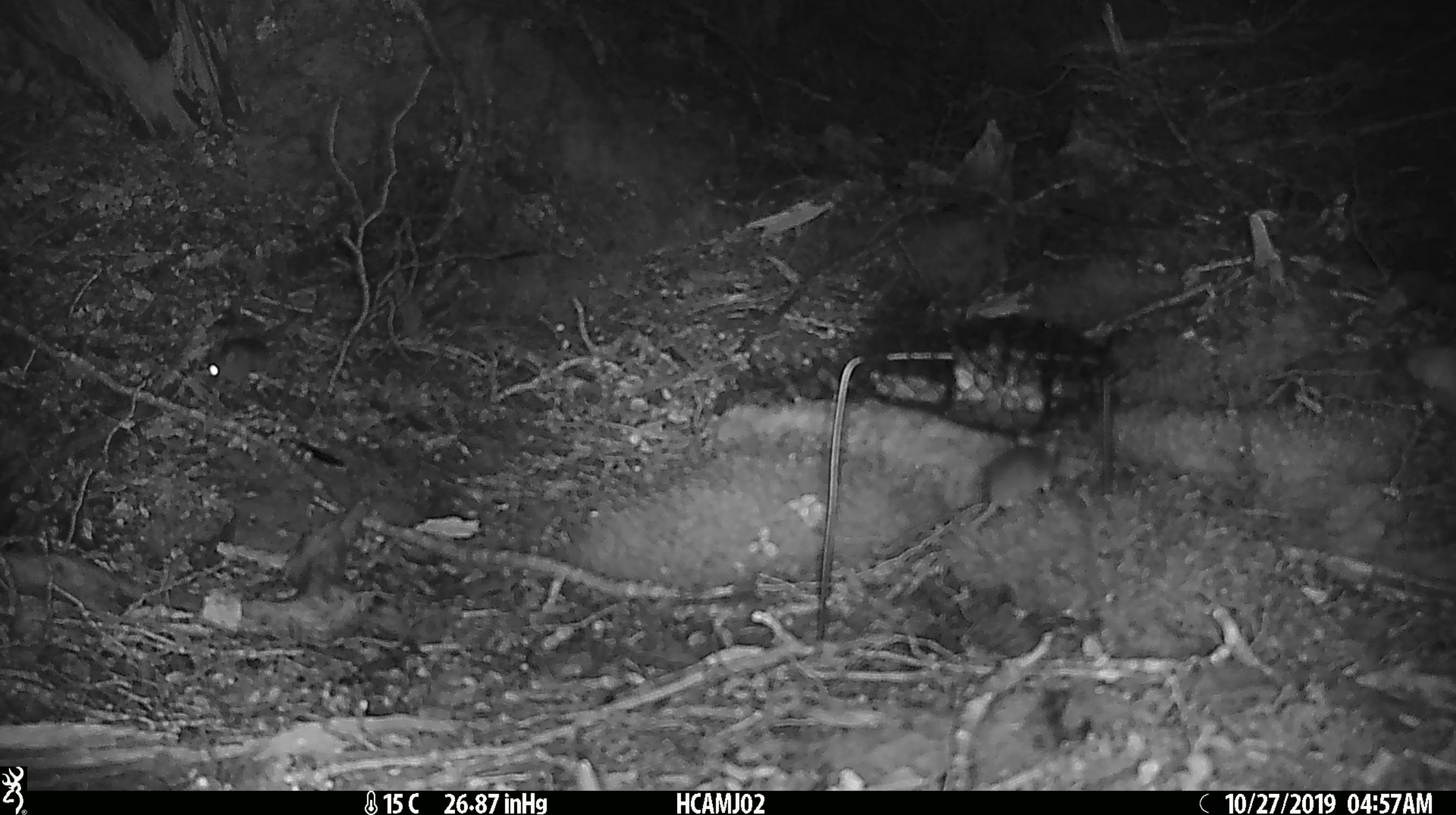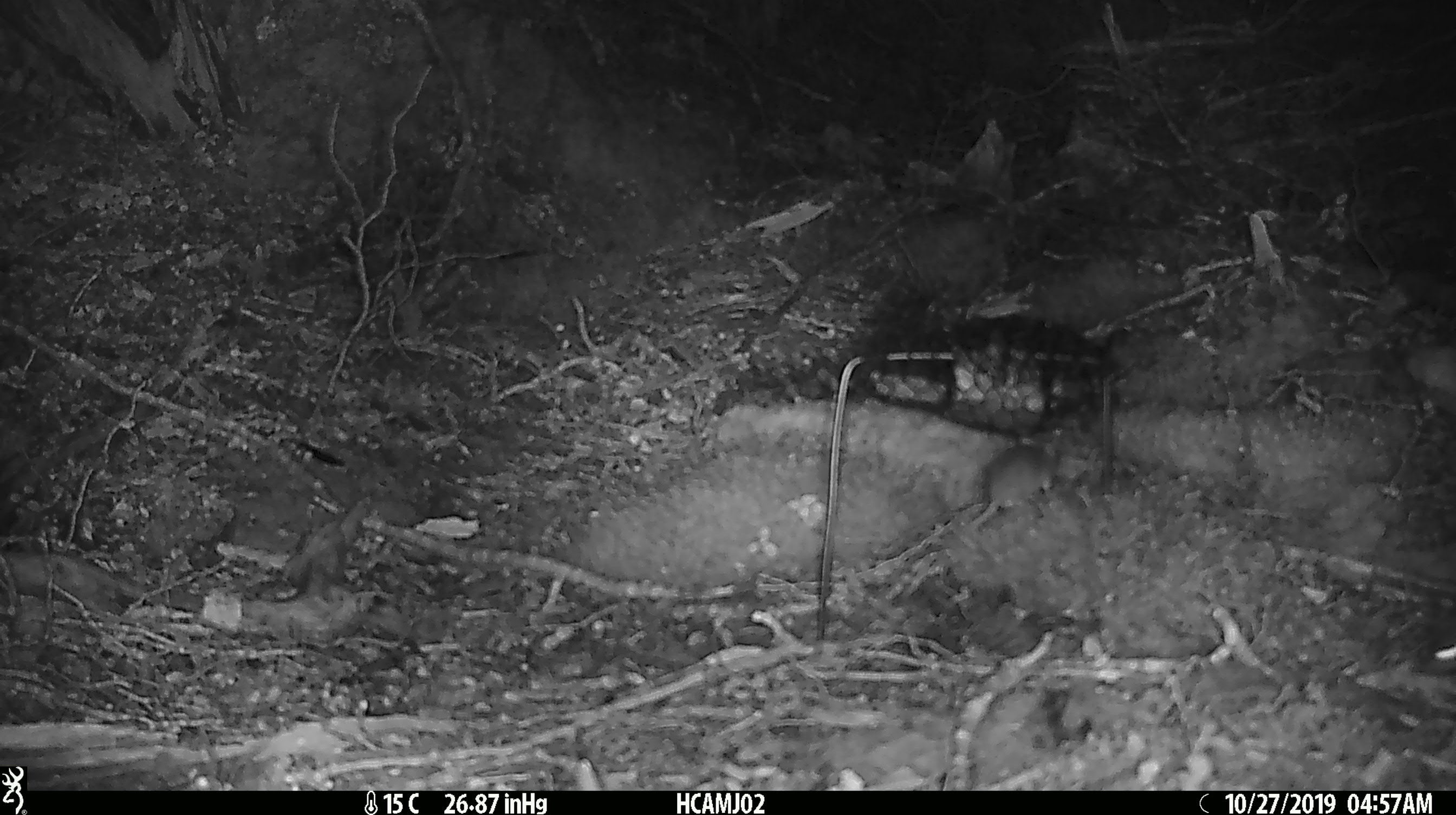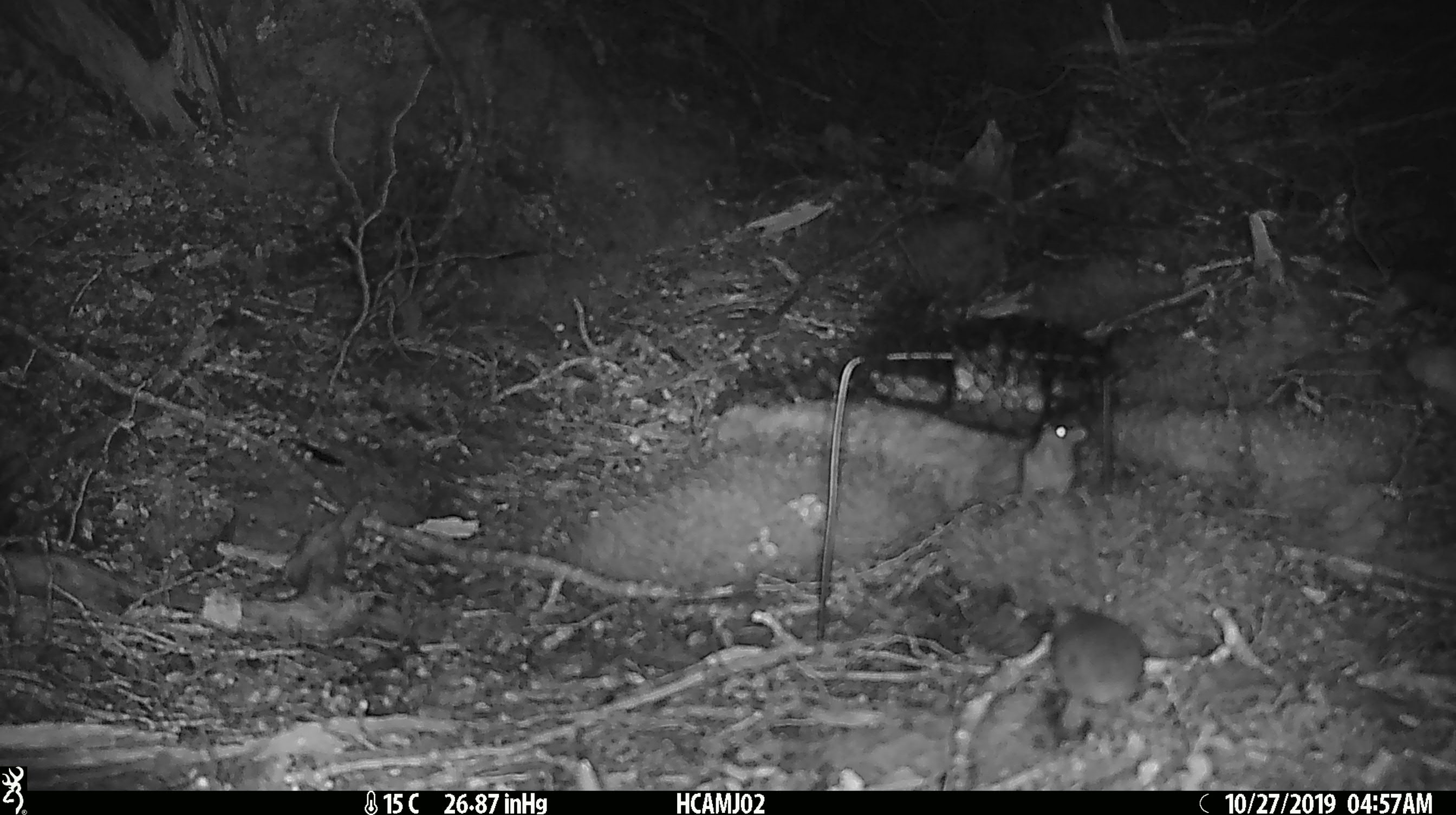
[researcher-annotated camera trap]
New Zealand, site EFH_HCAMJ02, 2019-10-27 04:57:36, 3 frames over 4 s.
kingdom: Animalia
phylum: Chordata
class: Mammalia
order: Rodentia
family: Muridae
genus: Mus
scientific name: Mus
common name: mouse